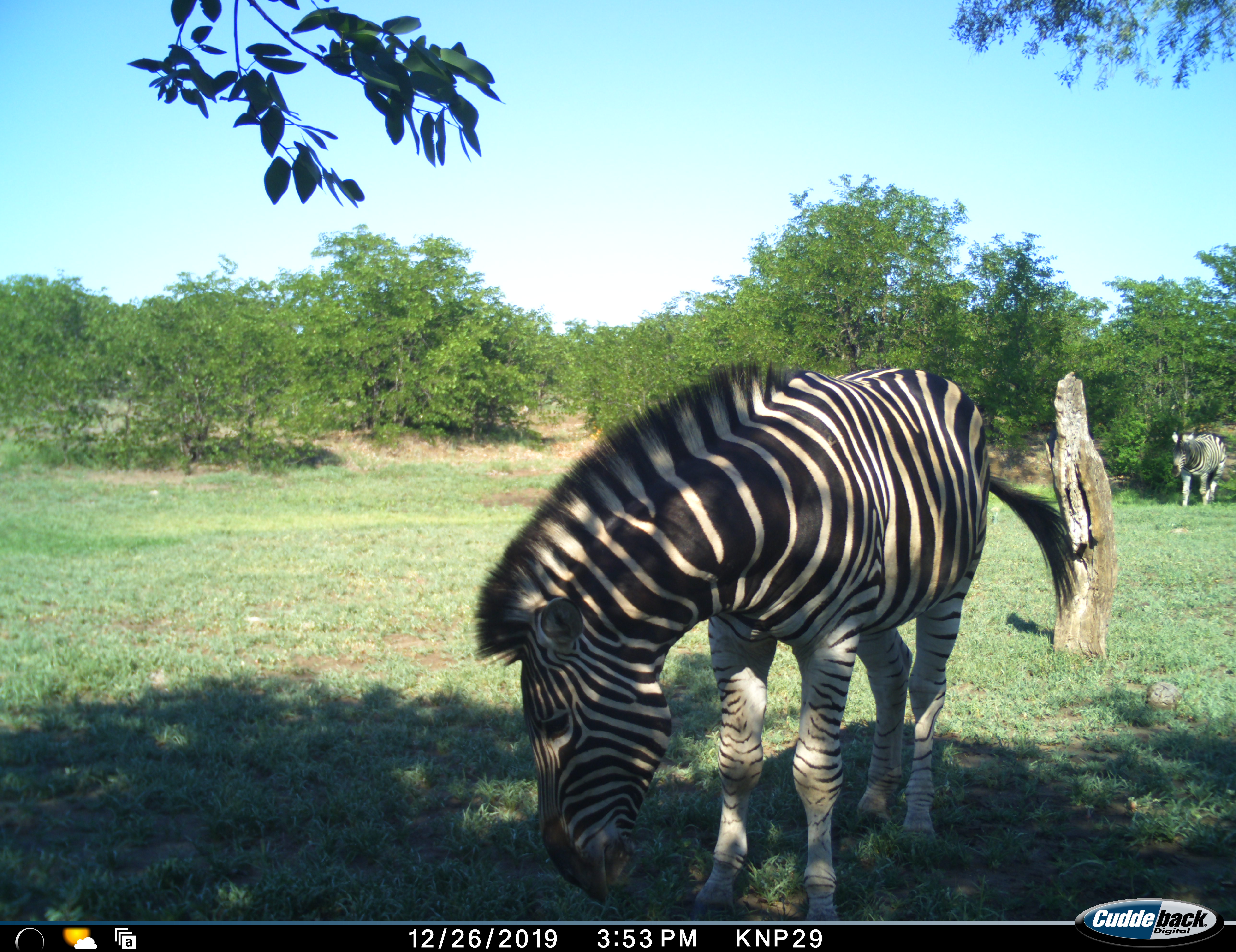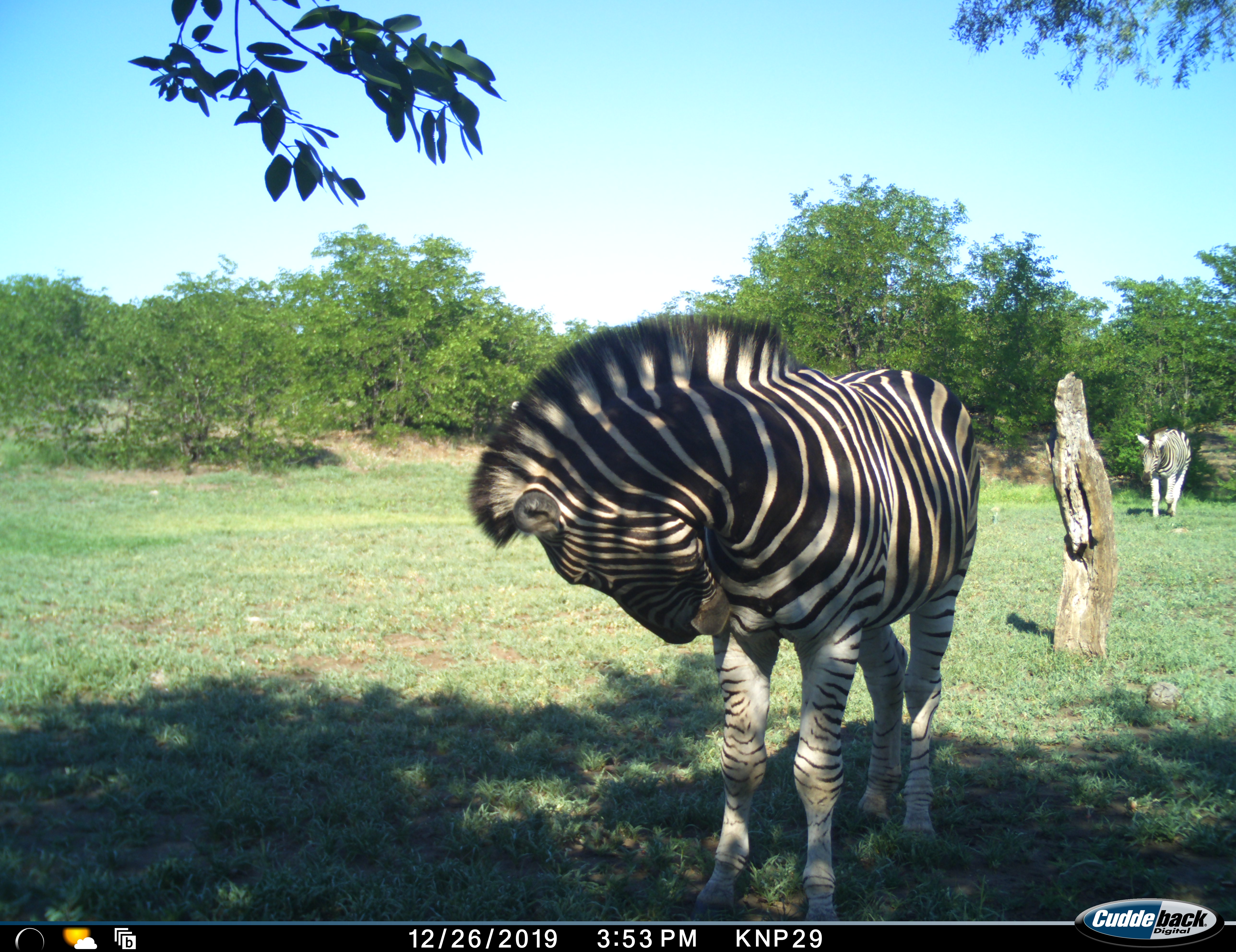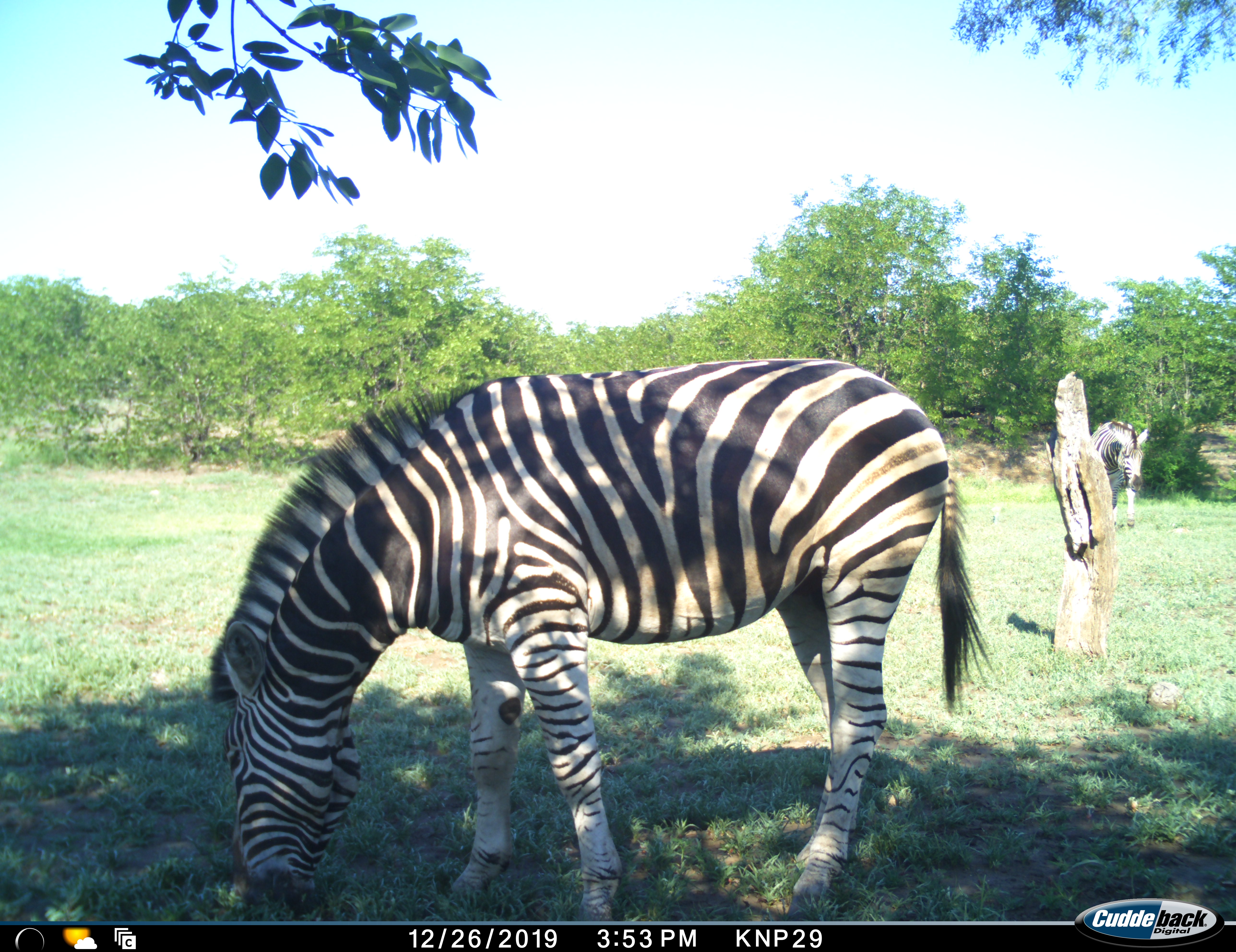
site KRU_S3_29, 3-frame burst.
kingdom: Animalia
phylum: Chordata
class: Mammalia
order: Perissodactyla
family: Equidae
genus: Equus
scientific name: Equus quagga burchellii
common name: burchell's zebra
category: zebraburchells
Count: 2.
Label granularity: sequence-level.